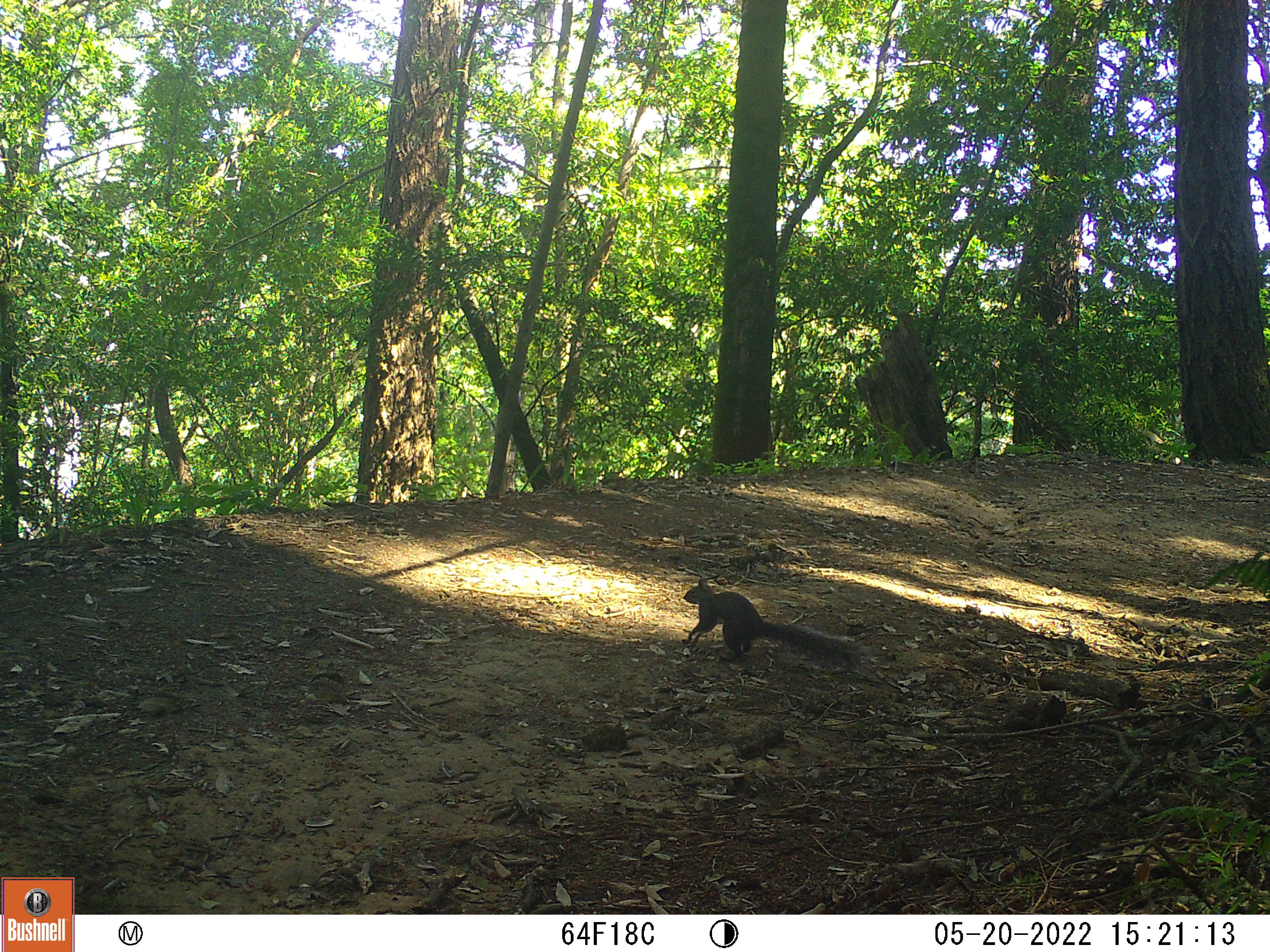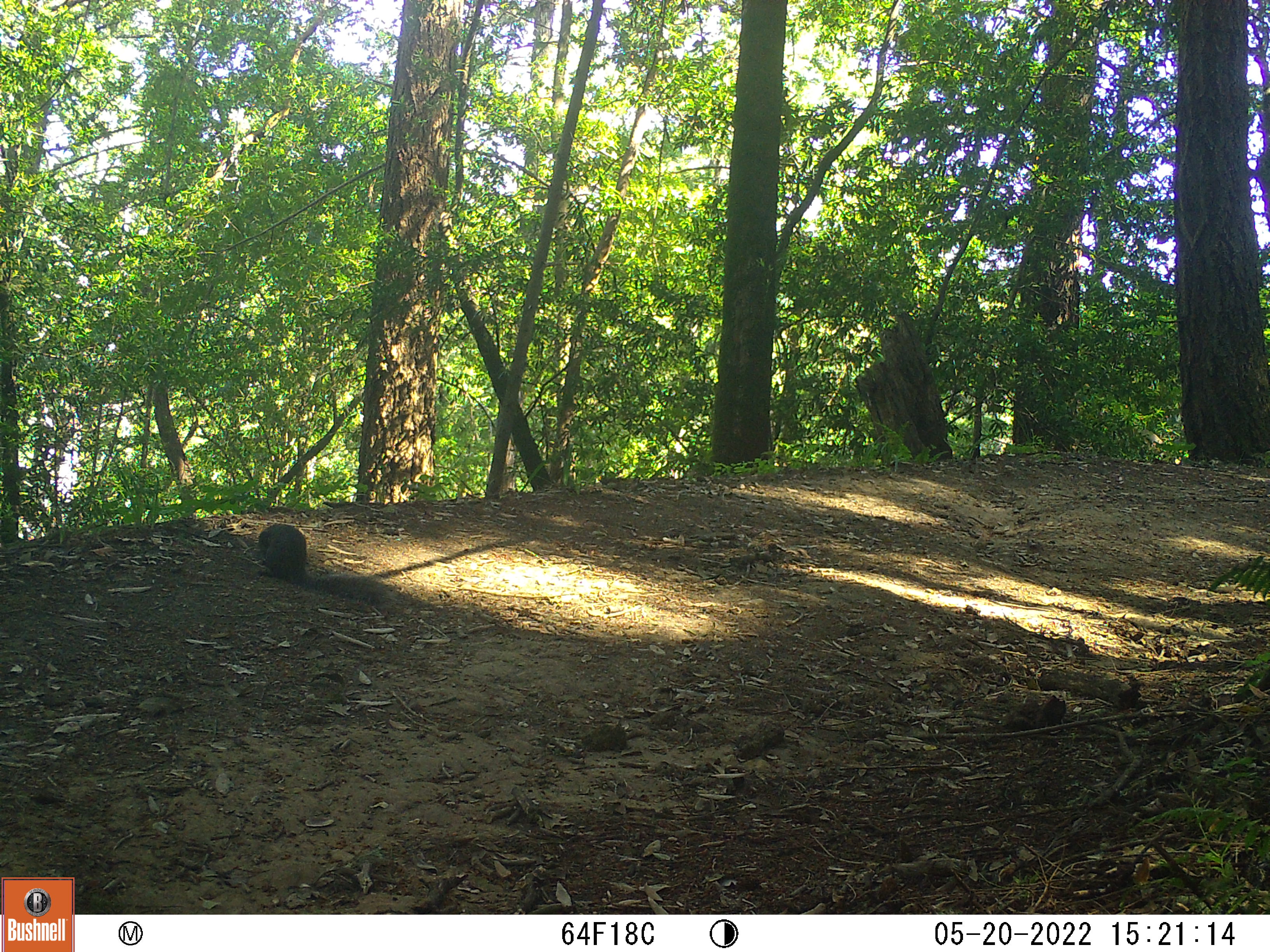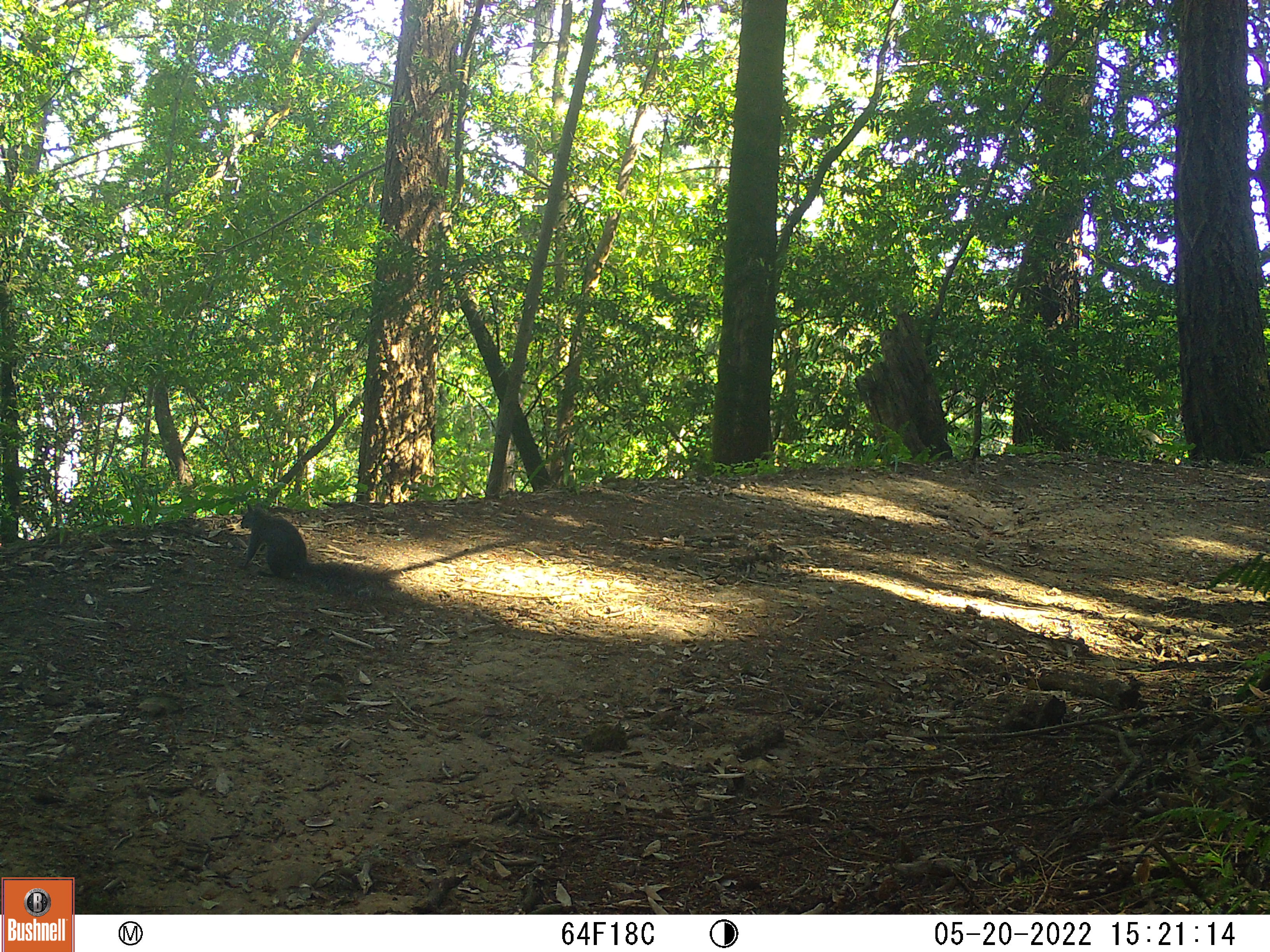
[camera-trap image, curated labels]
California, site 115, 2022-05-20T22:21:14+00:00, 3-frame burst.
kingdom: Animalia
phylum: Chordata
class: Mammalia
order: Rodentia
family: Sciuridae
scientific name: Sciuridae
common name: squirrel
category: unknown squirrel